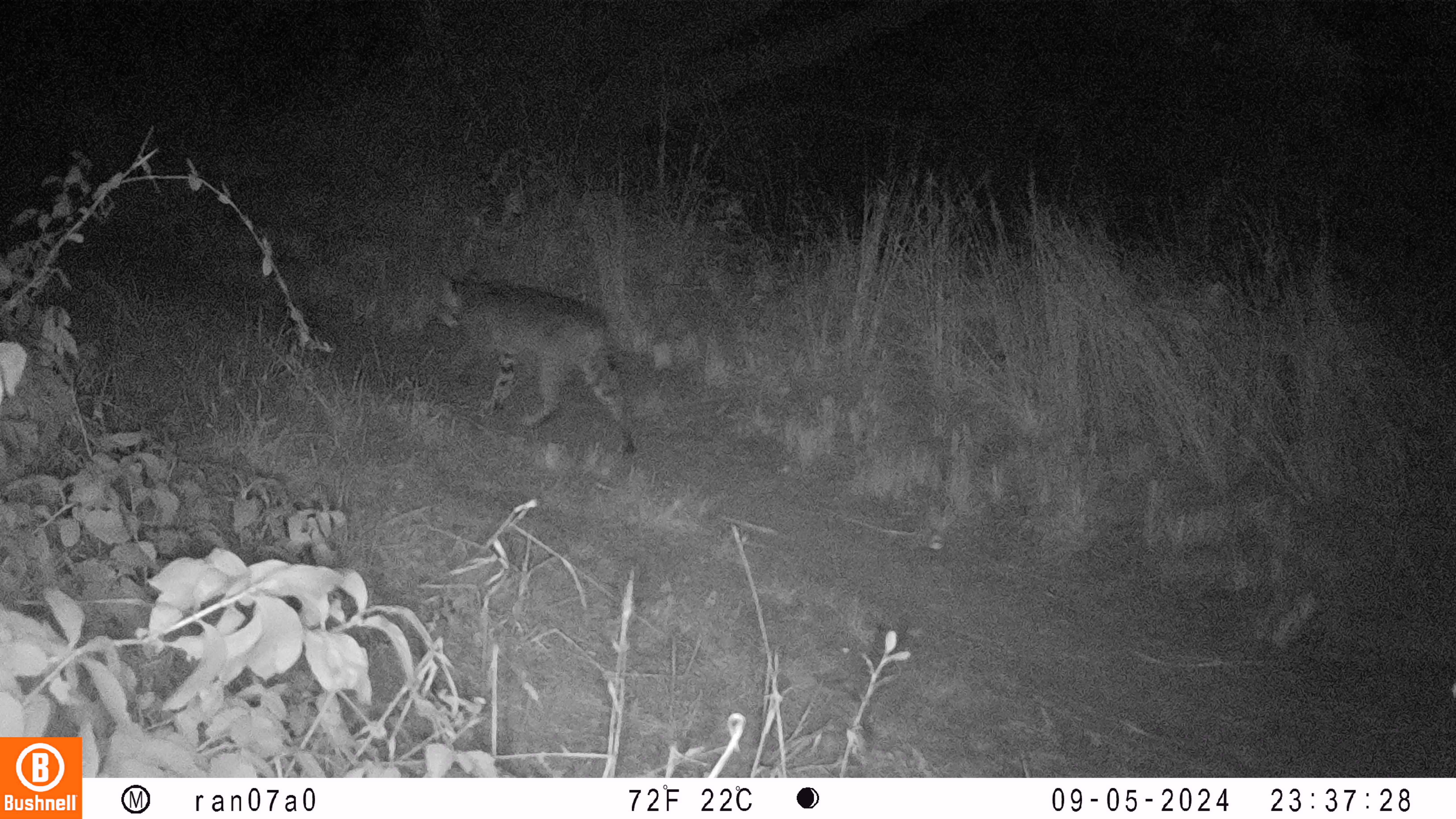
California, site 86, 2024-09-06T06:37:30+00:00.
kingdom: Animalia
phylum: Chordata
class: Mammalia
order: Carnivora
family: Felidae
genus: Lynx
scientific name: Lynx rufus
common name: bobcat